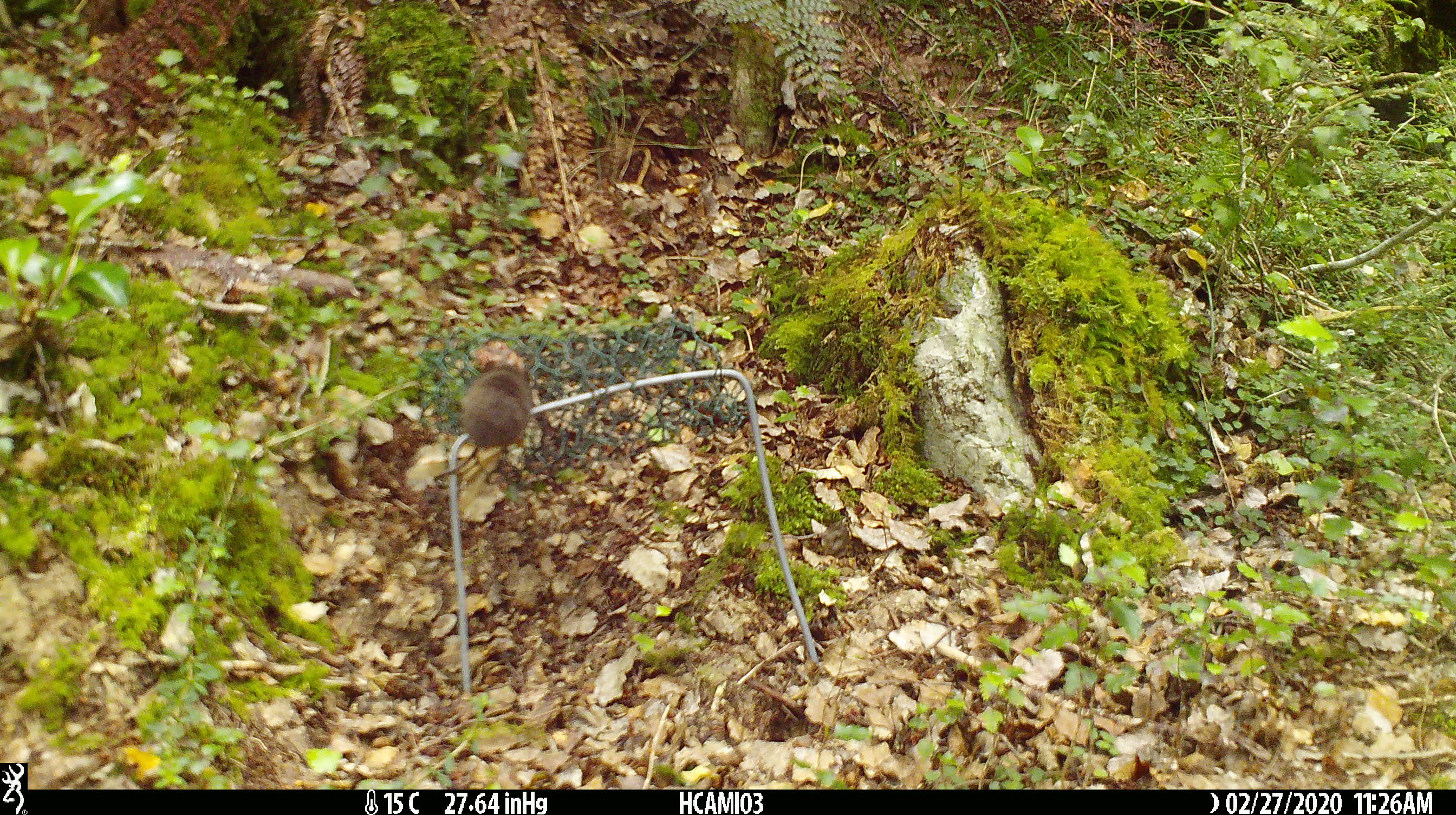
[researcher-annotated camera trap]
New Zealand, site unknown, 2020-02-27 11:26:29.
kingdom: Animalia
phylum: Chordata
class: Mammalia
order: Rodentia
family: Muridae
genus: Mus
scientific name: Mus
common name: mouse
Mouse (Mus).